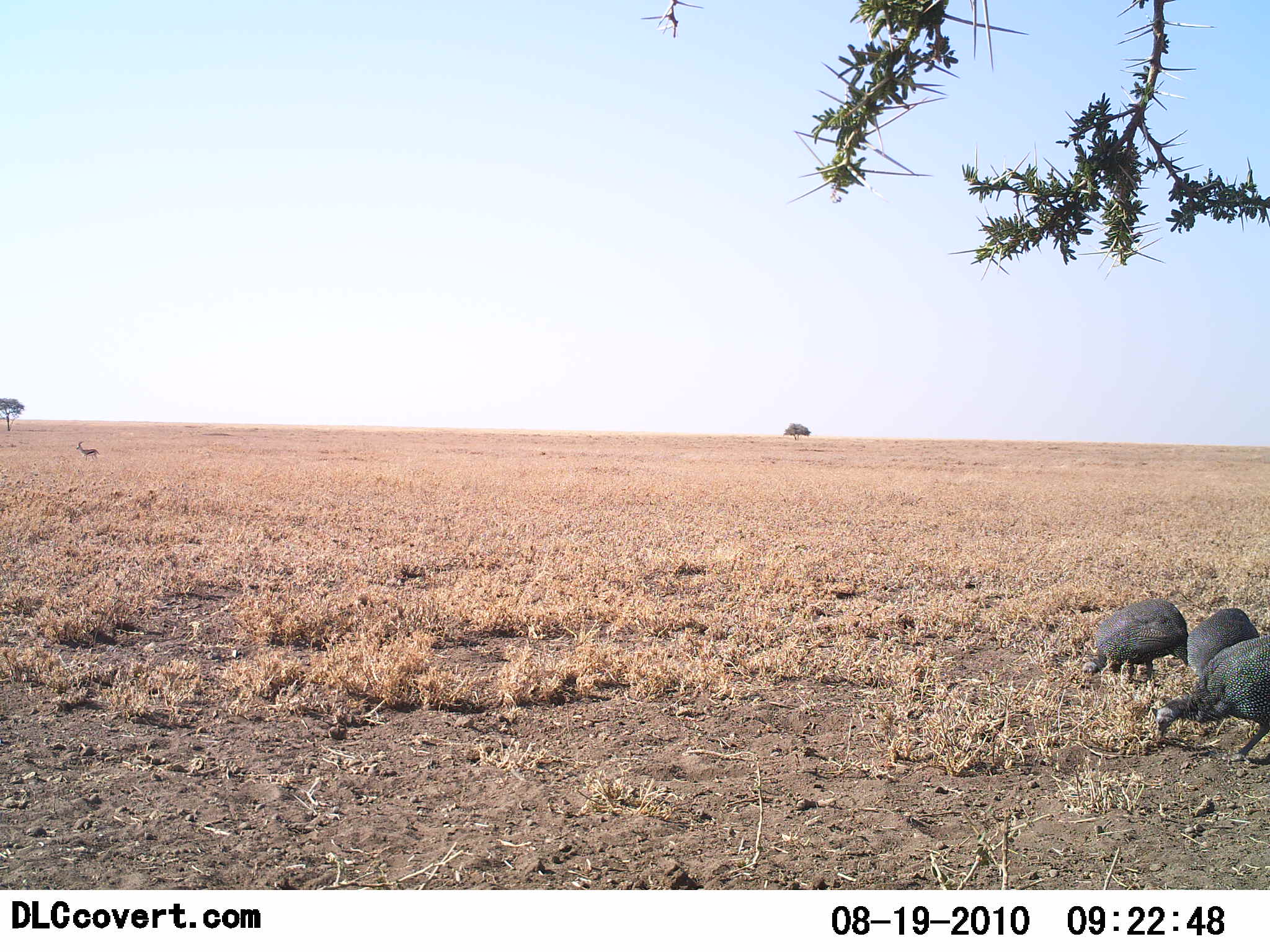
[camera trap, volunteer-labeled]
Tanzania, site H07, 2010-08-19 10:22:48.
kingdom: Animalia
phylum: Chordata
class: Mammalia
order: Artiodactyla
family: Bovidae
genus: Eudorcas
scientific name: Eudorcas thomsonii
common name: thomson's gazelle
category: gazellethomsons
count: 1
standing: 89%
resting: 0%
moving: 11%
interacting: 0%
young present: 0%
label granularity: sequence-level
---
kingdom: Animalia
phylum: Chordata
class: Aves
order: Galliformes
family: Numididae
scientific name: Numididae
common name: guinea fowl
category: guineafowl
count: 3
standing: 6%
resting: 0%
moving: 0%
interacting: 0%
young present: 0%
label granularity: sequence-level